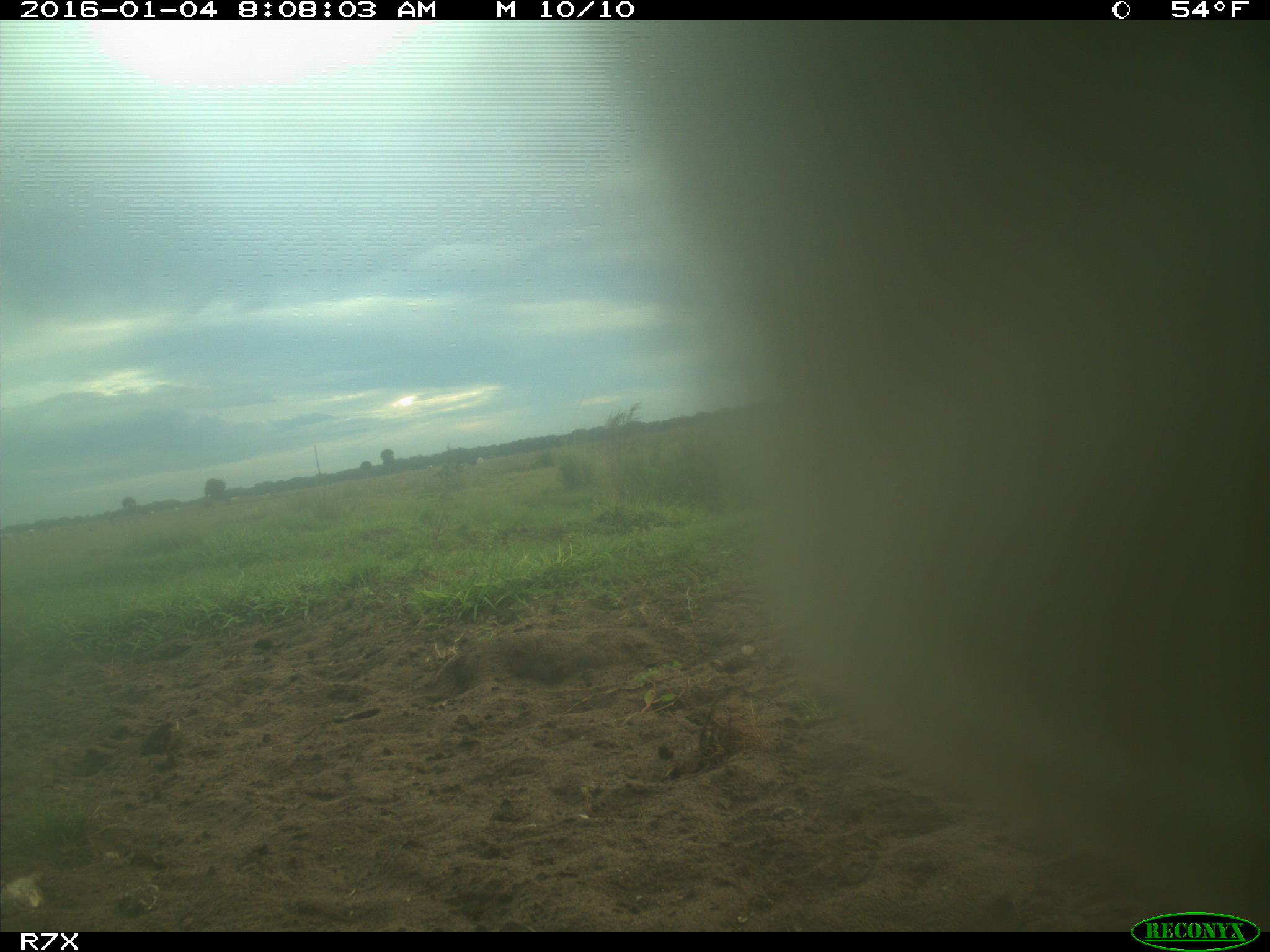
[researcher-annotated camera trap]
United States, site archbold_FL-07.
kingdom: Animalia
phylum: Chordata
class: Mammalia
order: Artiodactyla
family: Bovidae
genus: Bos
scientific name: Bos taurus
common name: domestic cow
Bos taurus (domestic cow).